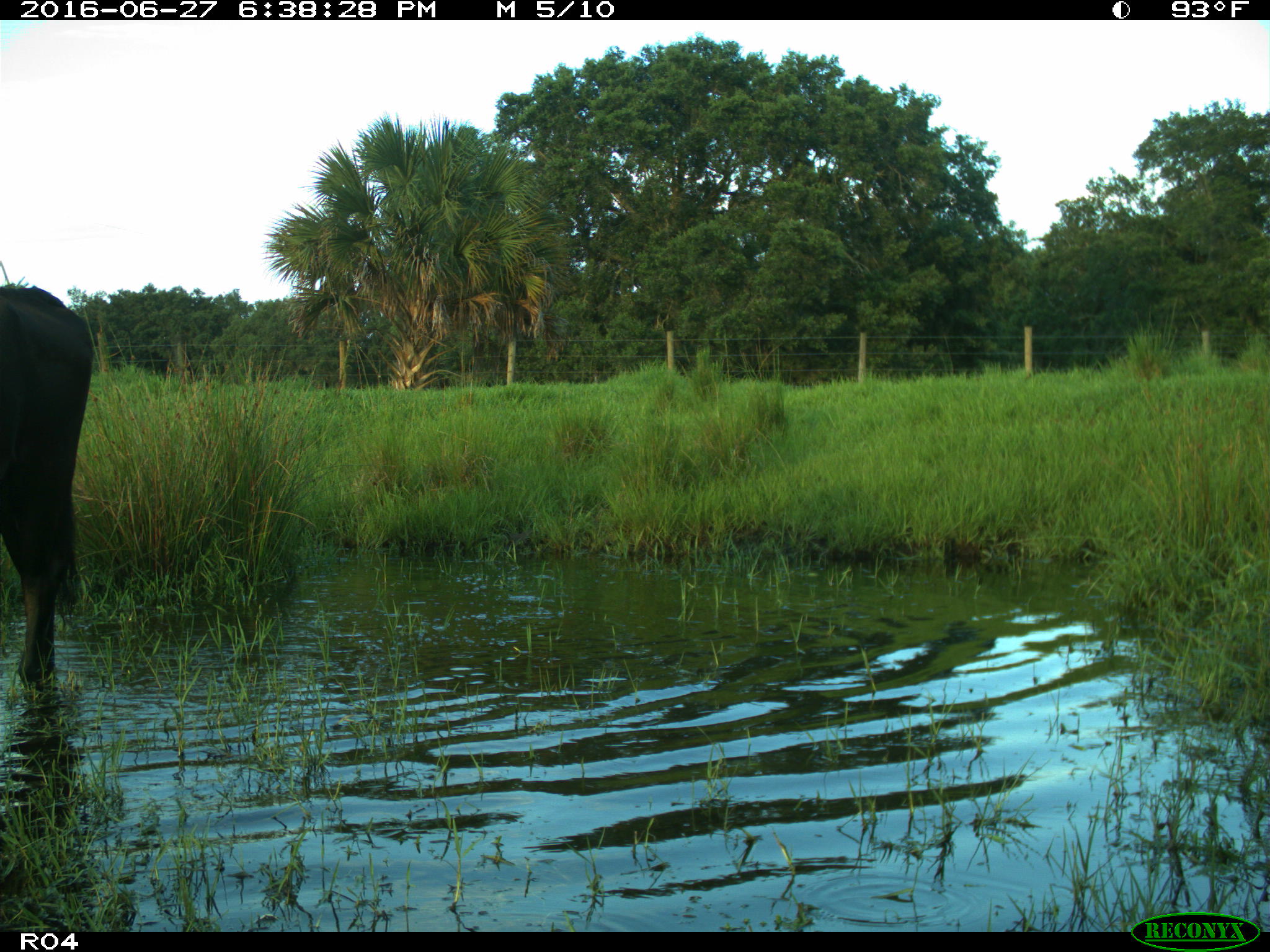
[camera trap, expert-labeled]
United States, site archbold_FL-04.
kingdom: Animalia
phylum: Chordata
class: Mammalia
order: Artiodactyla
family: Bovidae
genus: Bos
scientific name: Bos taurus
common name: domestic cow